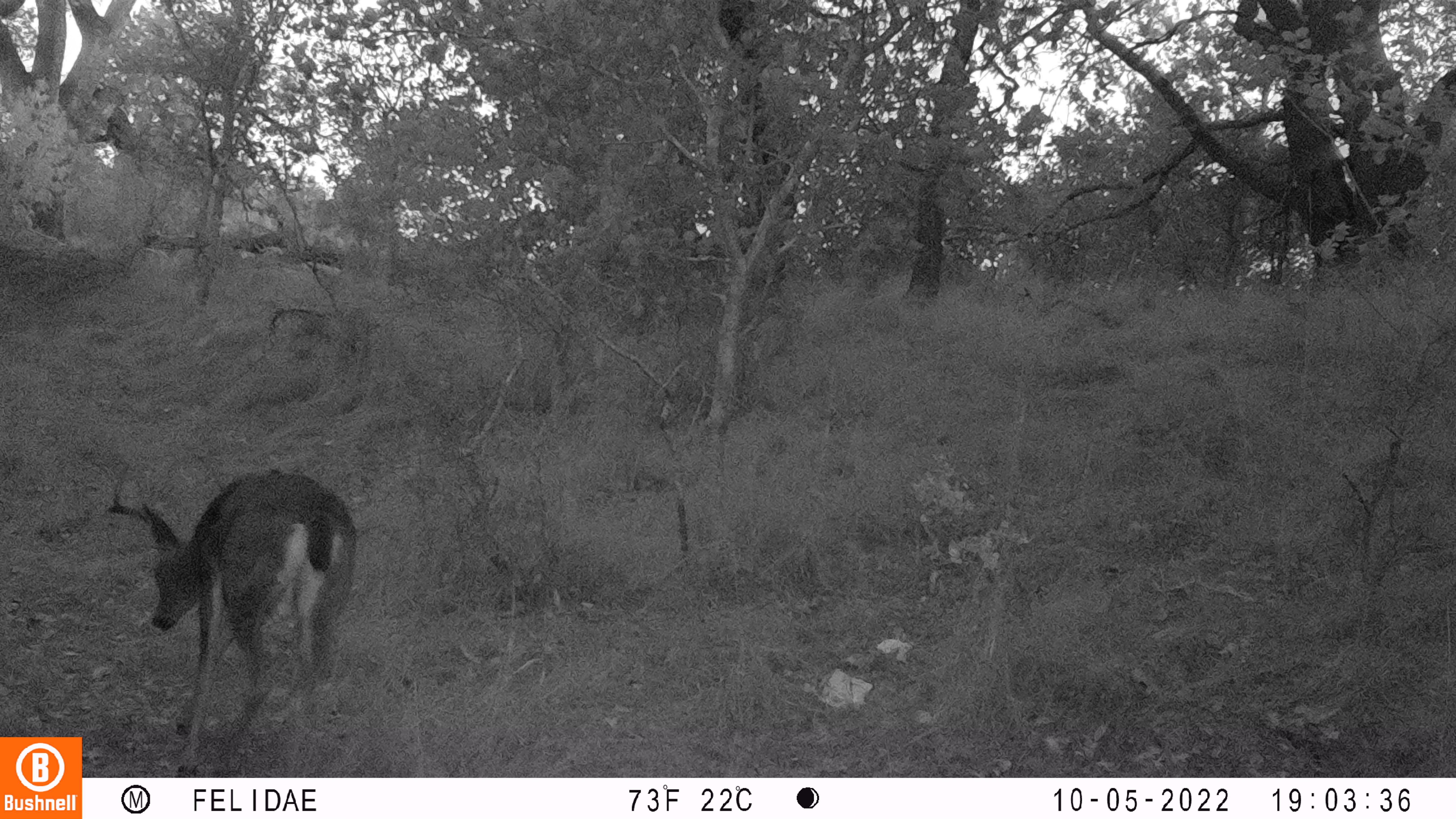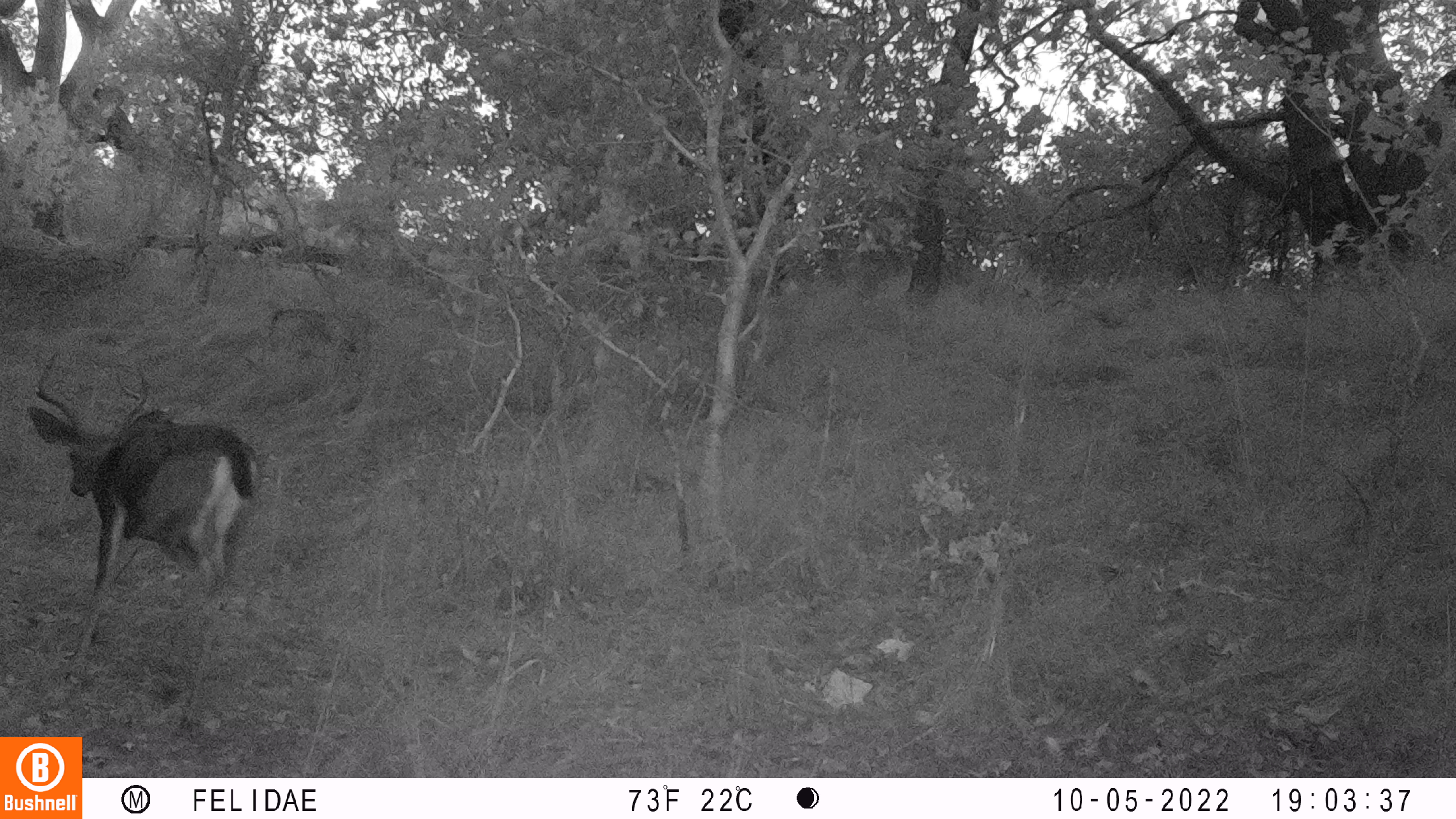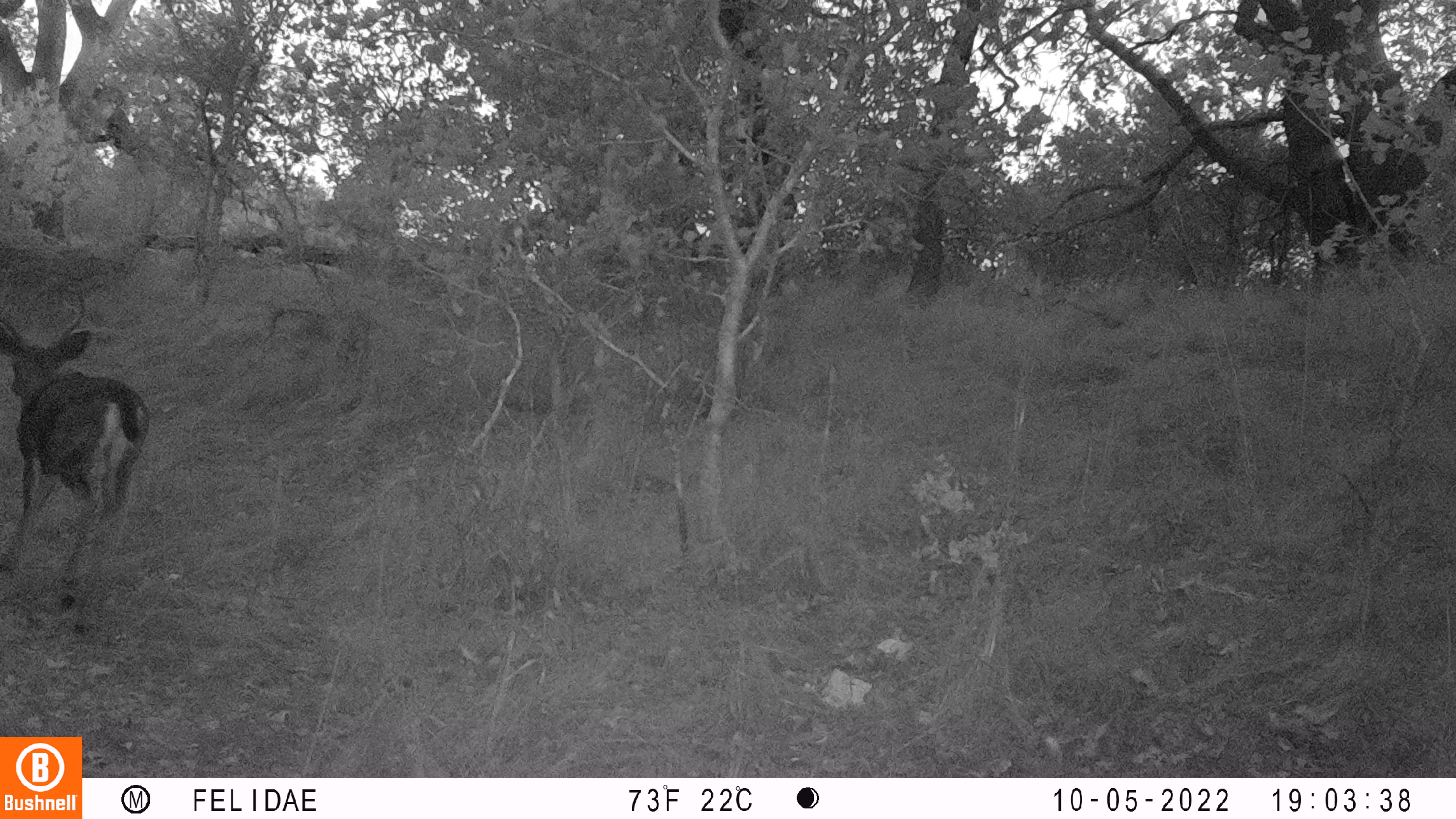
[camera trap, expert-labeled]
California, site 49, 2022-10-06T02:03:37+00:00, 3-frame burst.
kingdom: Animalia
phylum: Chordata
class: Mammalia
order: Artiodactyla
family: Cervidae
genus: Odocoileus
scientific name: Odocoileus hemionus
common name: mule deer